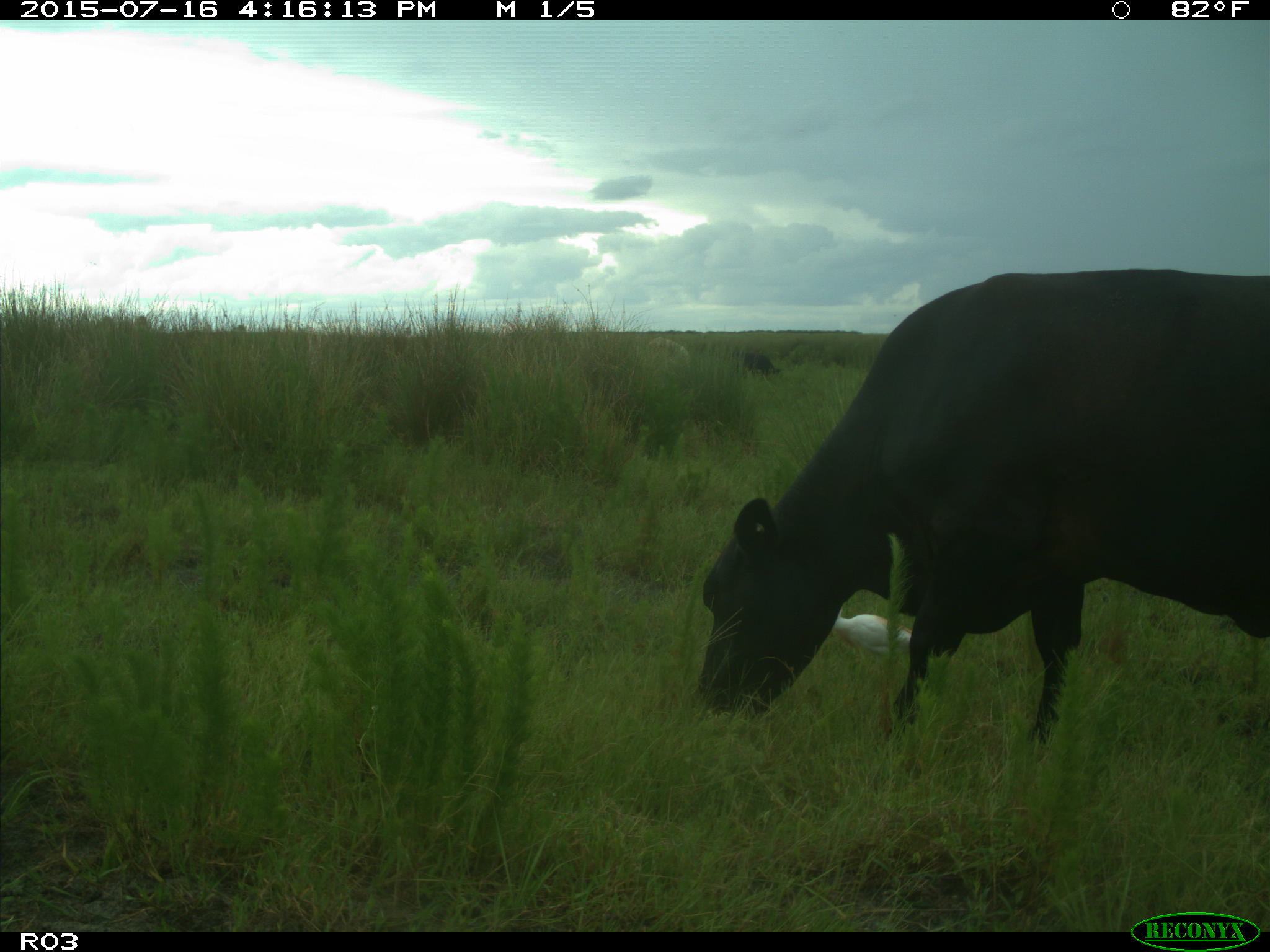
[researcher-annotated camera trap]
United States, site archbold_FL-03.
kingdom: Animalia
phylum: Chordata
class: Mammalia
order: Artiodactyla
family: Bovidae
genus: Bos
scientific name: Bos taurus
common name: domestic cow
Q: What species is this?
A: Bos taurus (domestic cow).